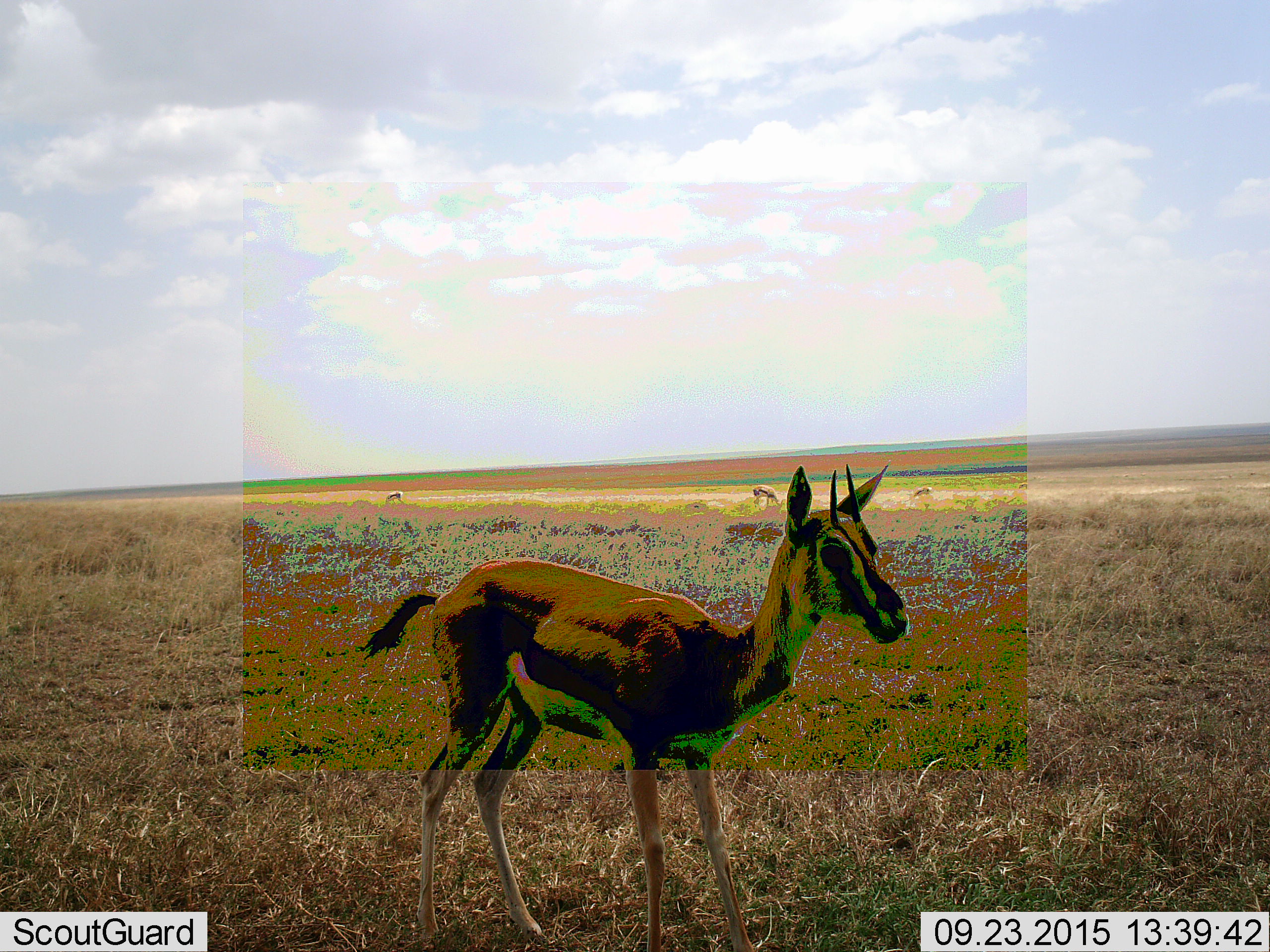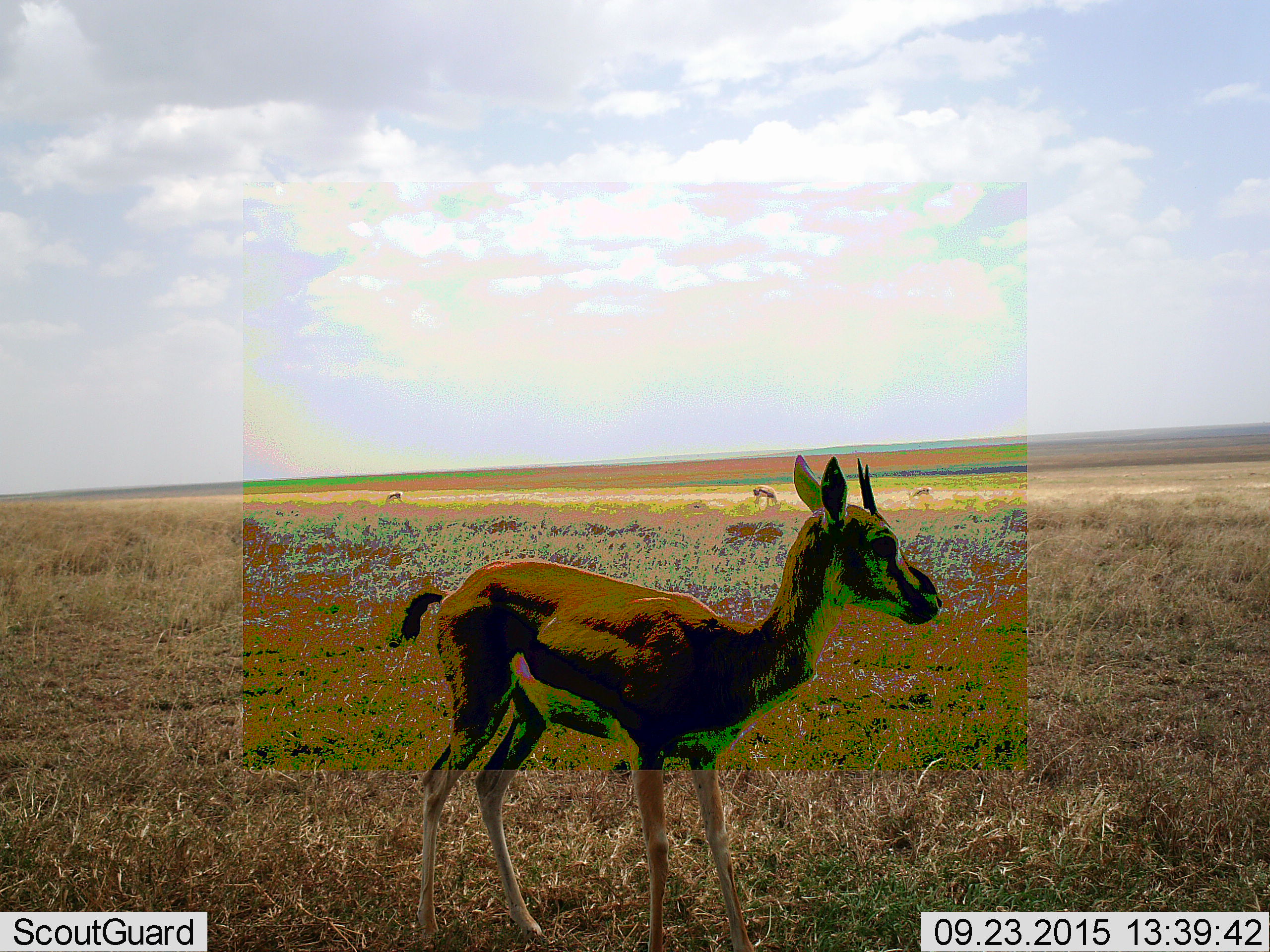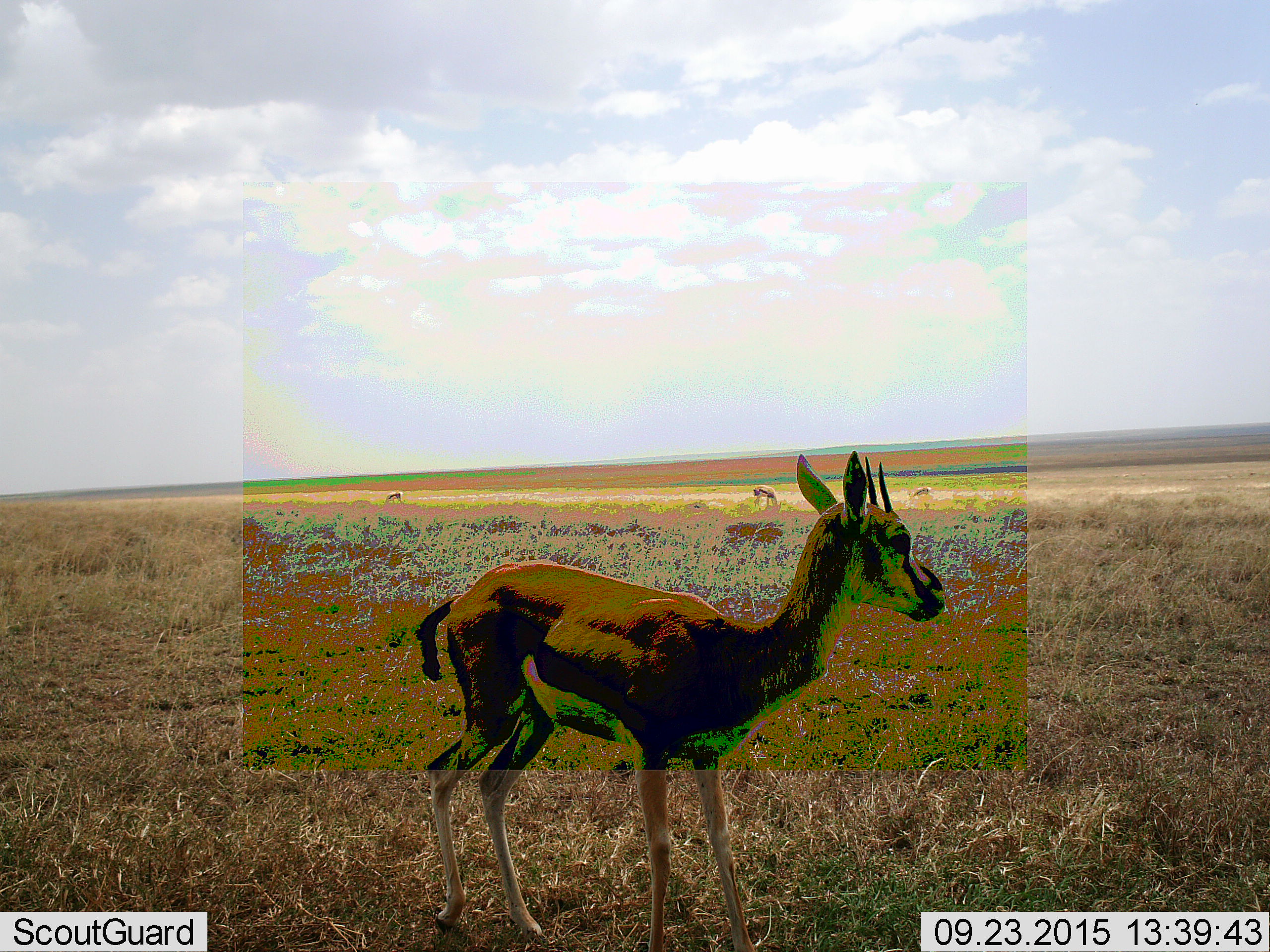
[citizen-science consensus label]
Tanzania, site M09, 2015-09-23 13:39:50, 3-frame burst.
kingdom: Animalia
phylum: Chordata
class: Mammalia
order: Artiodactyla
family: Bovidae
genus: Eudorcas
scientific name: Eudorcas thomsonii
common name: thomson's gazelle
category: gazellethomsons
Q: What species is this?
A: Gazellethomsons (thomson's gazelle) (Eudorcas thomsonii).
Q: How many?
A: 4.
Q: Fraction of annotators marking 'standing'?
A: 100%.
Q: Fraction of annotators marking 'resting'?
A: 0%.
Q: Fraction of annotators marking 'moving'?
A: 20%.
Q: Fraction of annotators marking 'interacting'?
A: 0%.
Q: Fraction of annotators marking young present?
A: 0%.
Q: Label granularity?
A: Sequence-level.